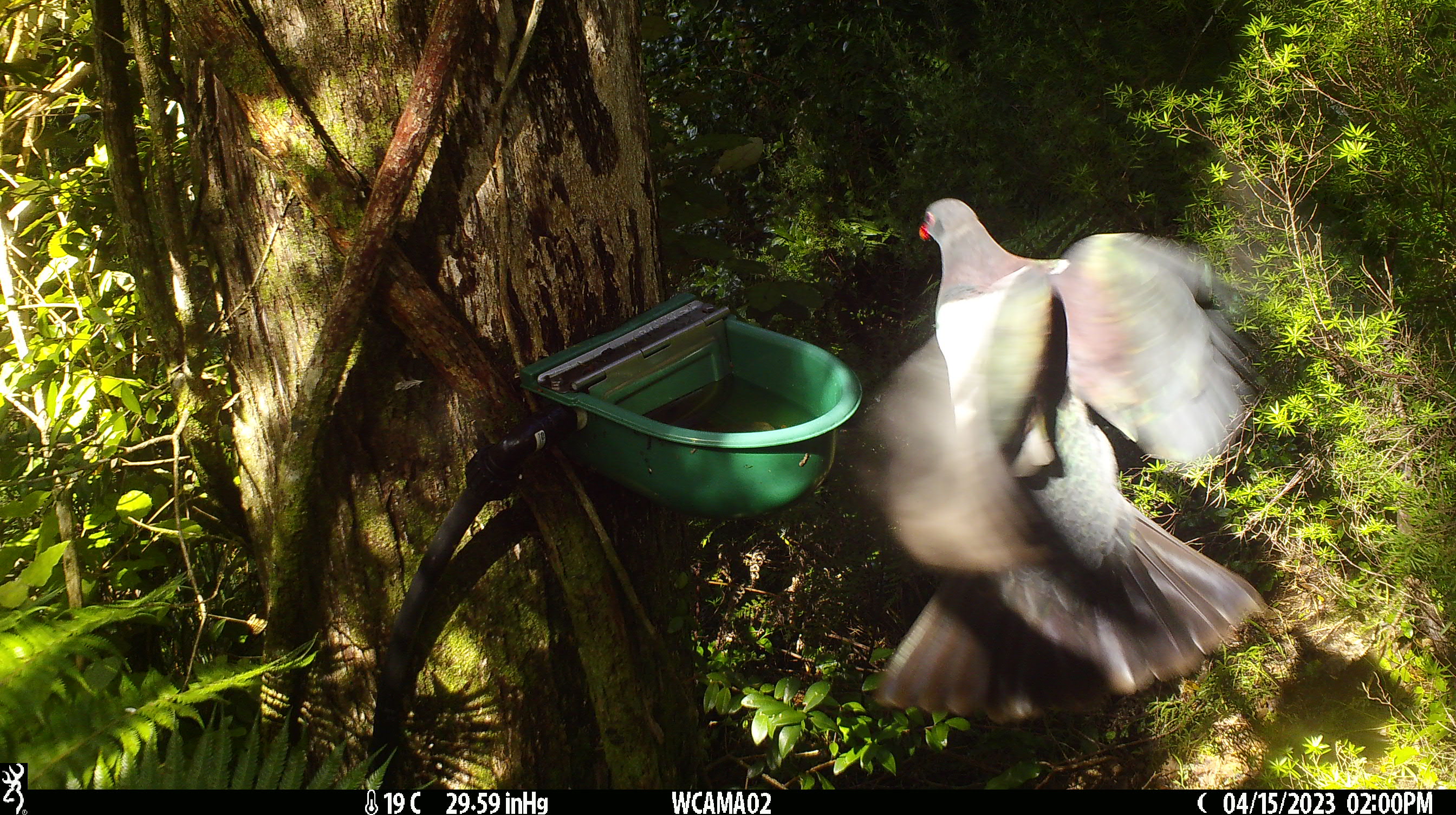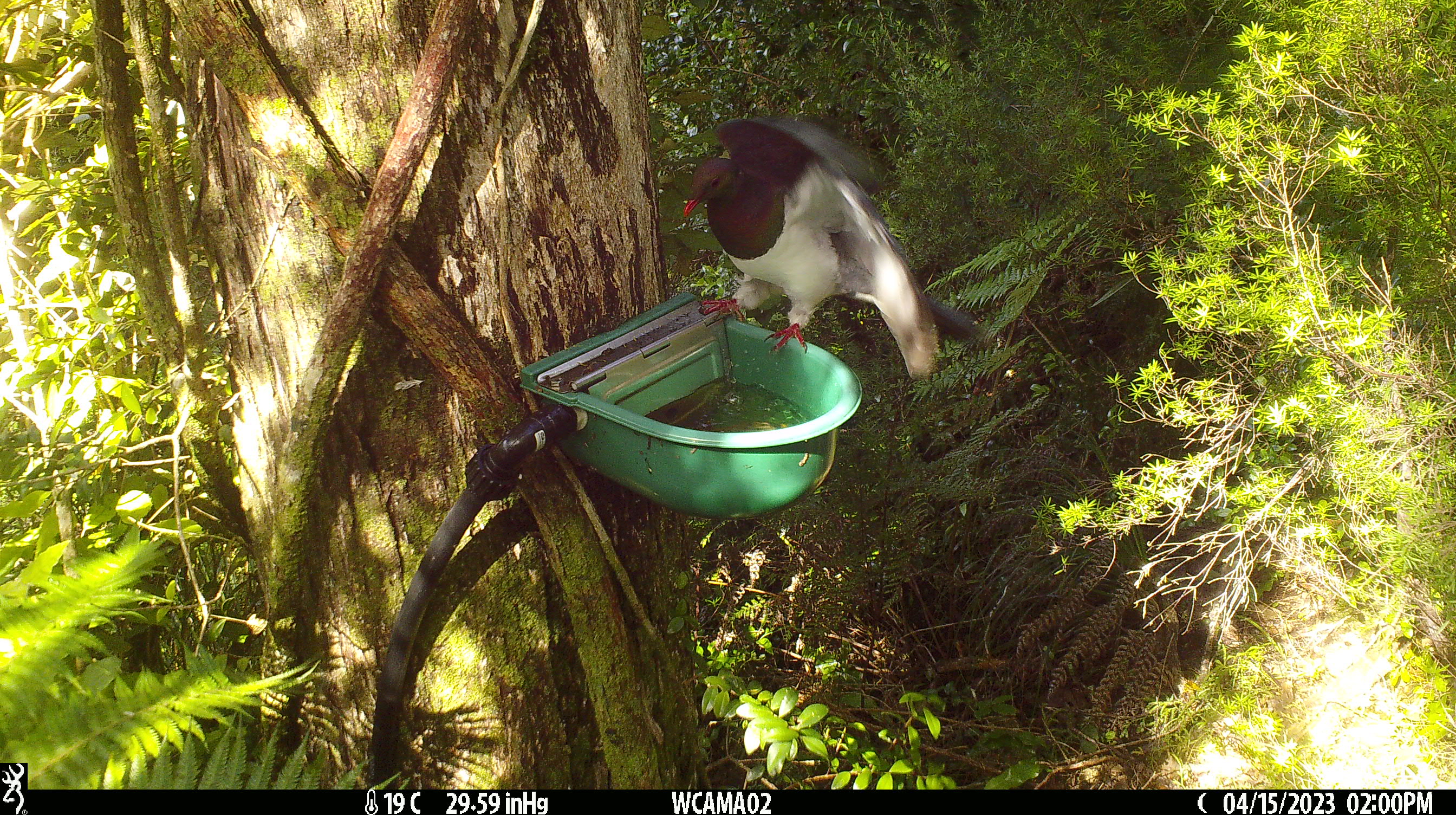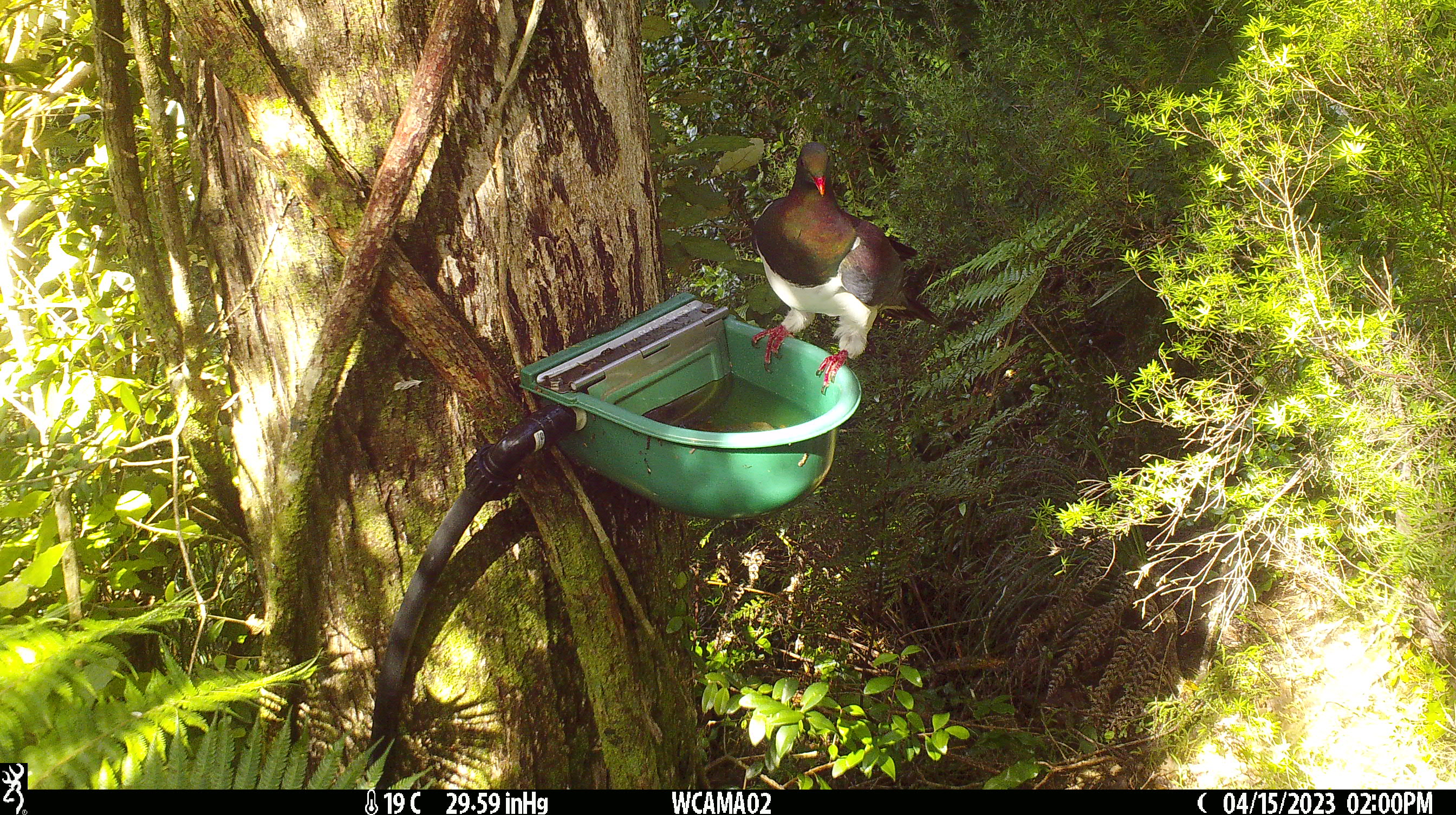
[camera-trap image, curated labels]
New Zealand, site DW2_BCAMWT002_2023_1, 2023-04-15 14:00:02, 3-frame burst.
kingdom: Animalia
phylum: Chordata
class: Aves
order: Columbiformes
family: Columbidae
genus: Hemiphaga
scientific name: Hemiphaga novaeseelandiae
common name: new zealand pigeon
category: kereru